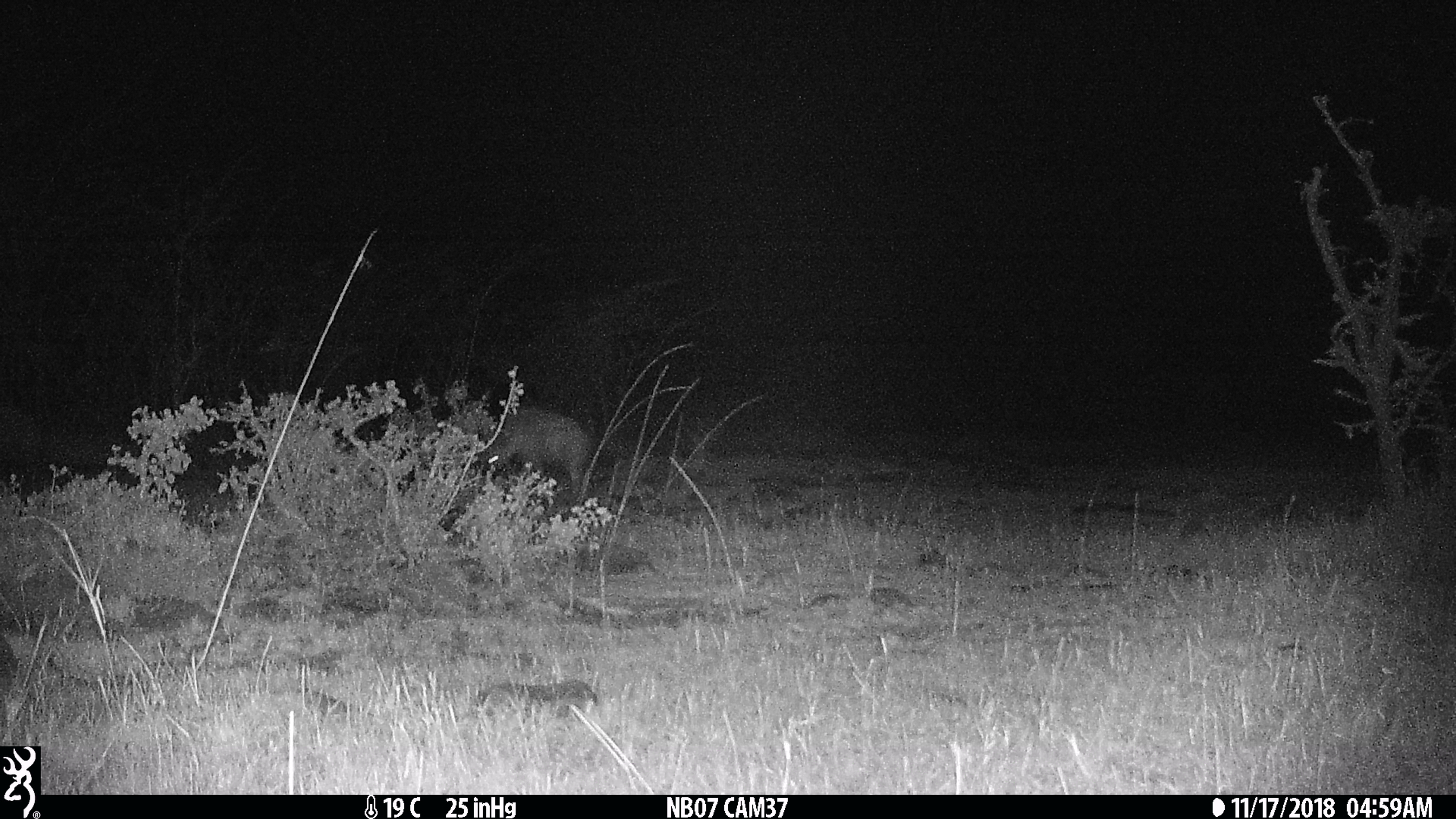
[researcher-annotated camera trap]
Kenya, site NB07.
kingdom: Animalia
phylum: Chordata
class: Mammalia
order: Carnivora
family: Hyaenidae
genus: Crocuta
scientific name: Crocuta crocuta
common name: spotted hyena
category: hyena spotted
Hyena spotted (spotted hyena) (Crocuta crocuta).